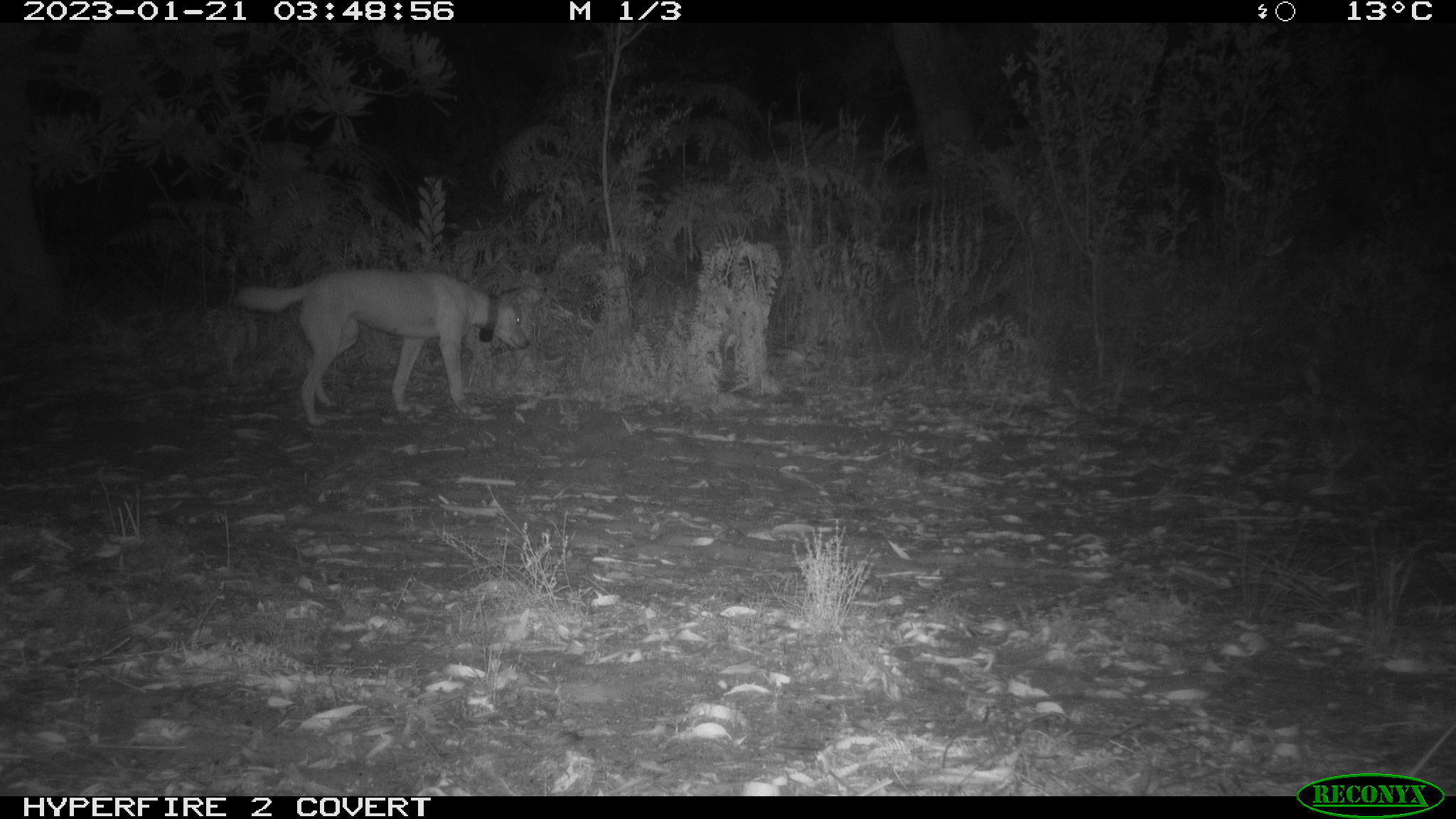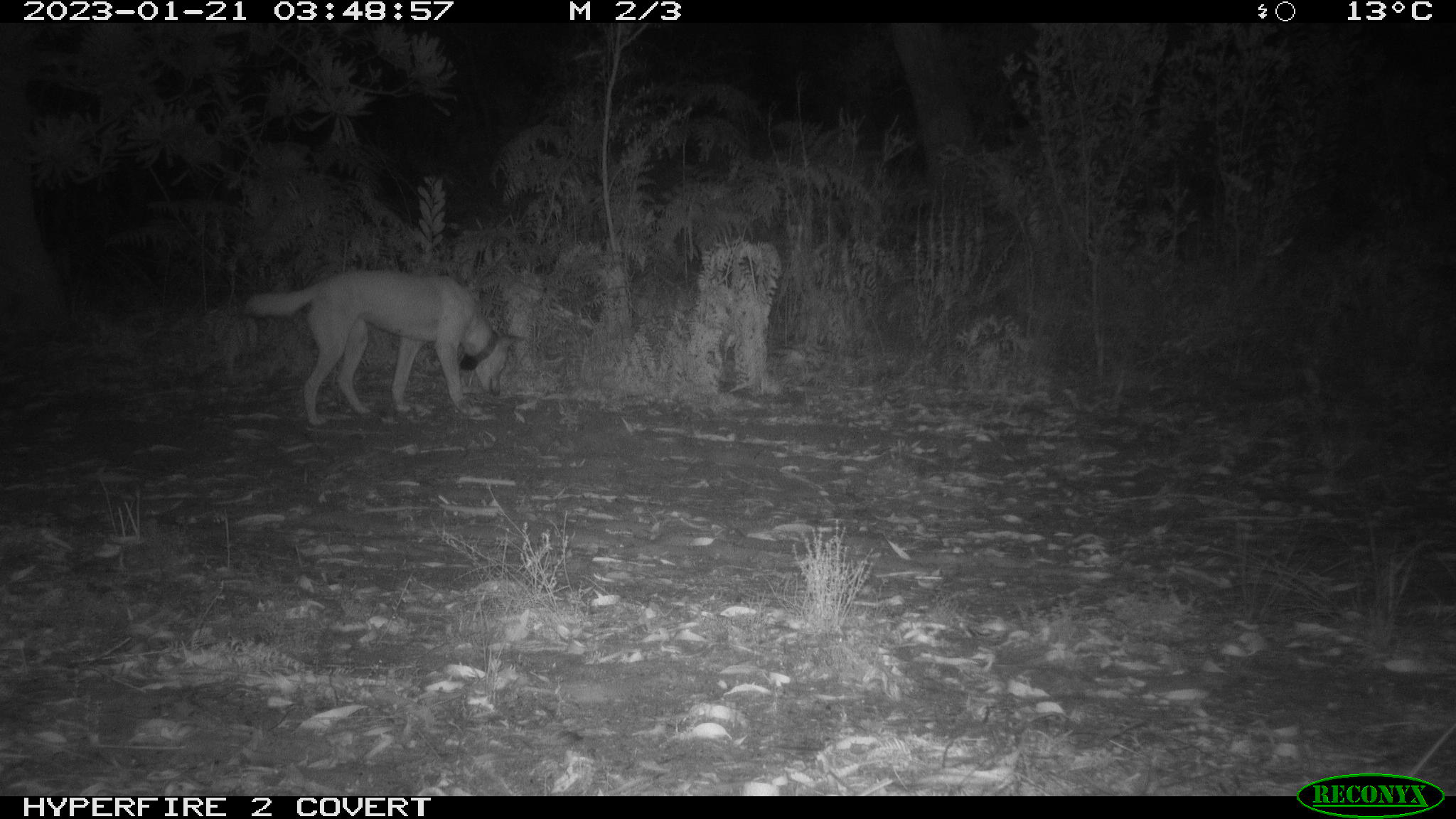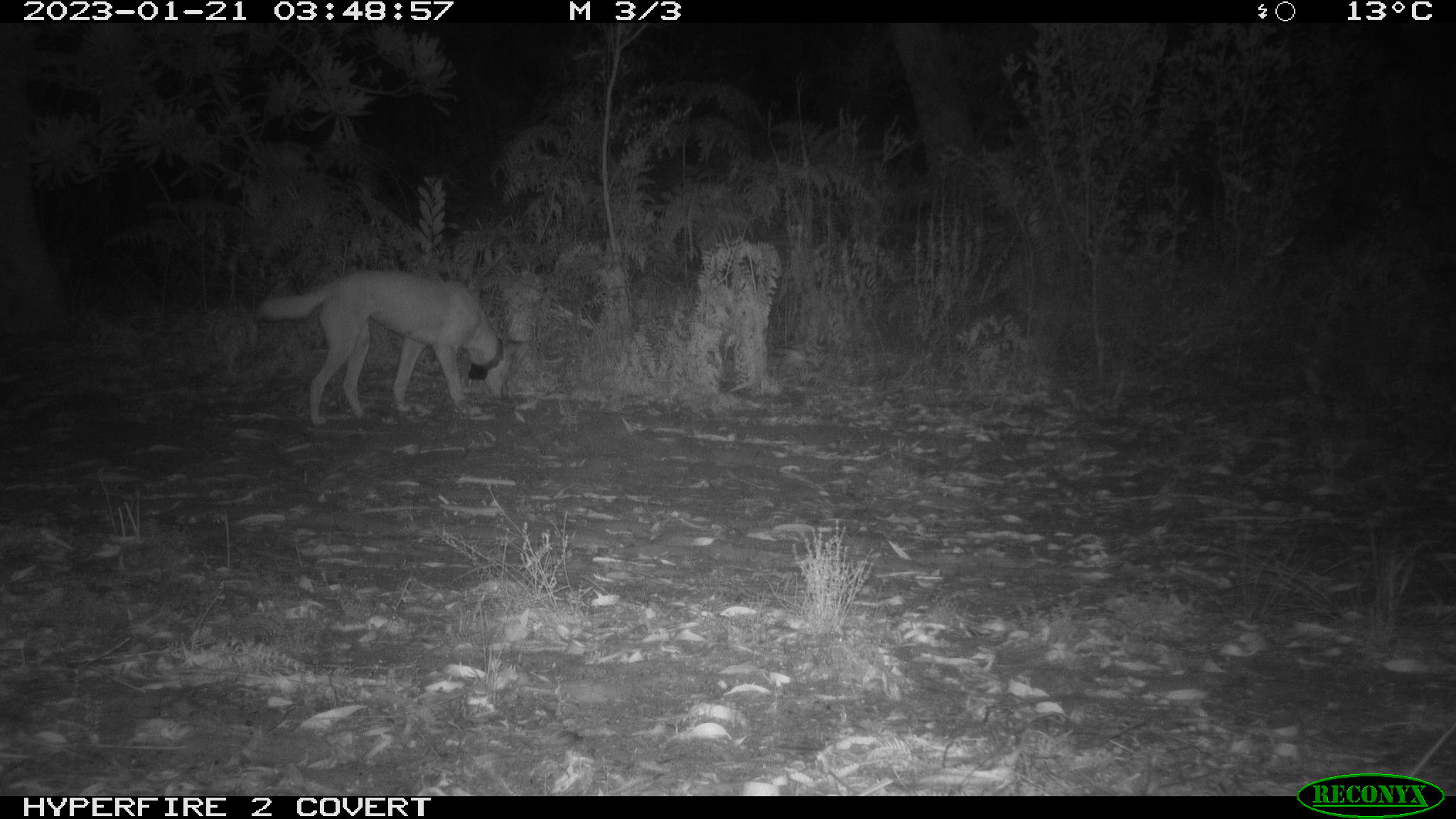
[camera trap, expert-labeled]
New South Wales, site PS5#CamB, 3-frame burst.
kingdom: Animalia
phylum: Chordata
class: Mammalia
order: Carnivora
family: Canidae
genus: Canis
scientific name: Canis familiaris dingo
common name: dingo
Dingo (Canis familiaris dingo).